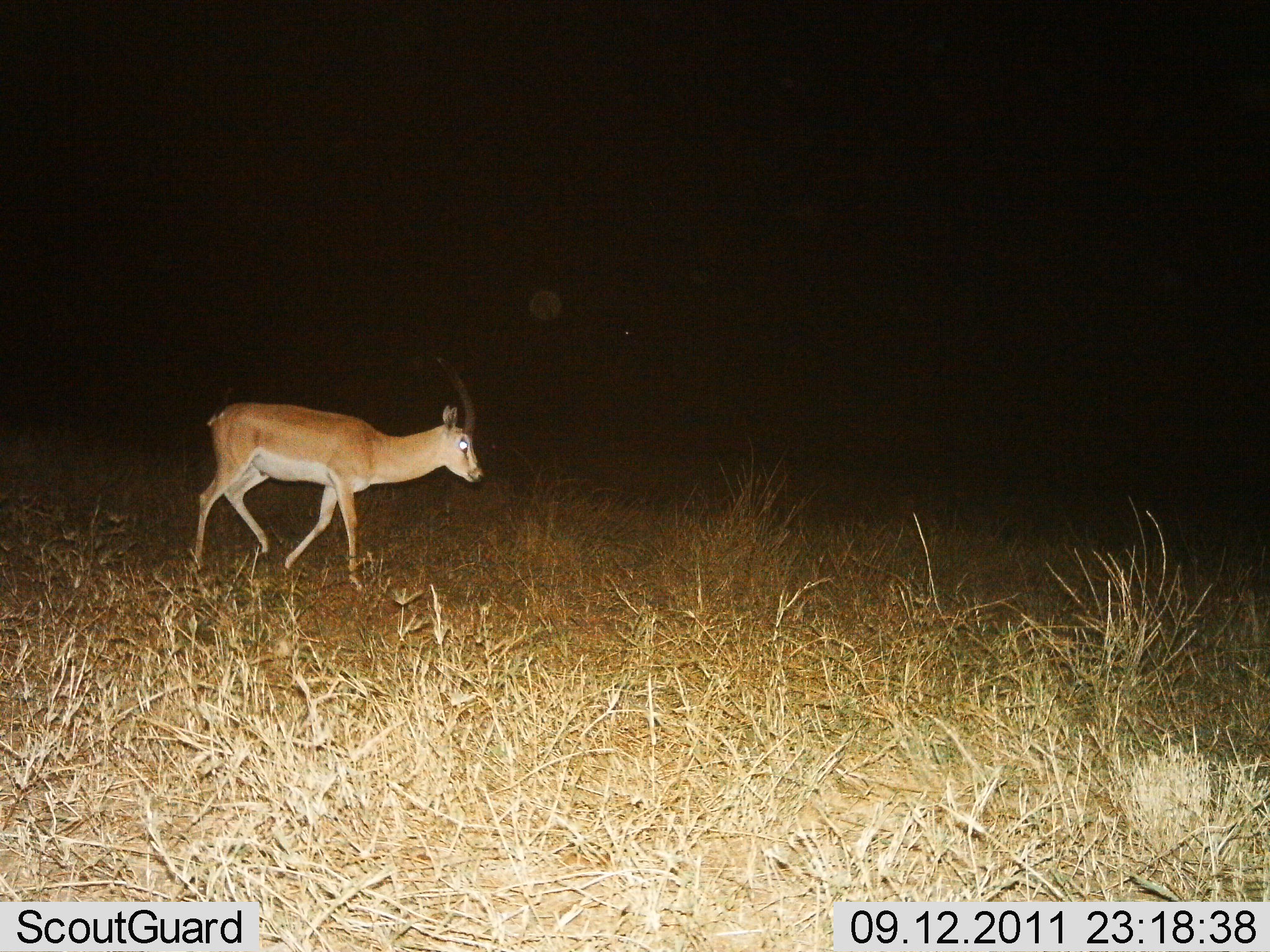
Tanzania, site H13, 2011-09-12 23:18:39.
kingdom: Animalia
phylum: Chordata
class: Mammalia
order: Artiodactyla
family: Bovidae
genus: Nanger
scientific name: Nanger granti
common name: grant's gazelle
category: gazellegrants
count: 1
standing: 0%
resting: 0%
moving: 100%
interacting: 0%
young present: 0%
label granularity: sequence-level